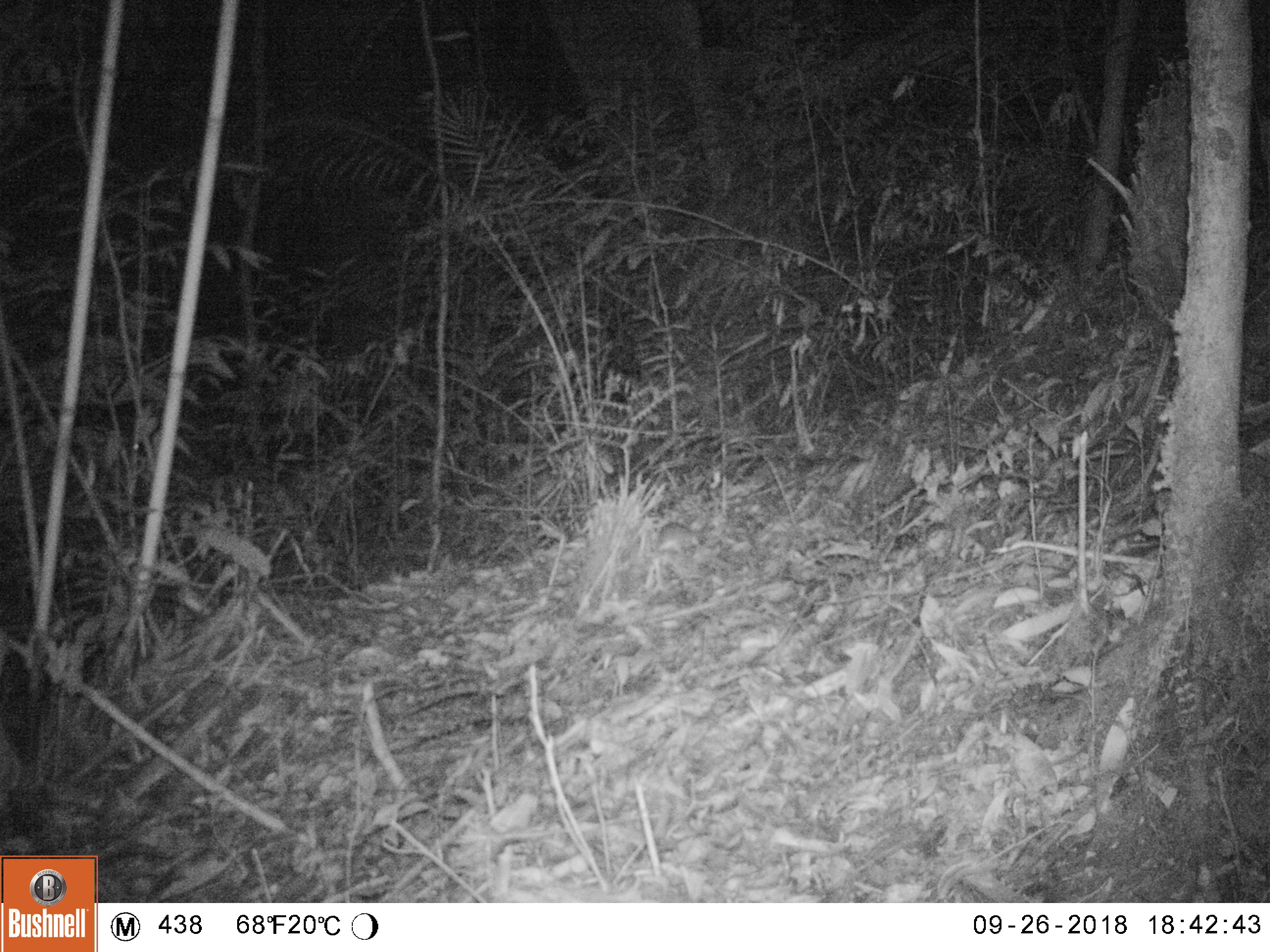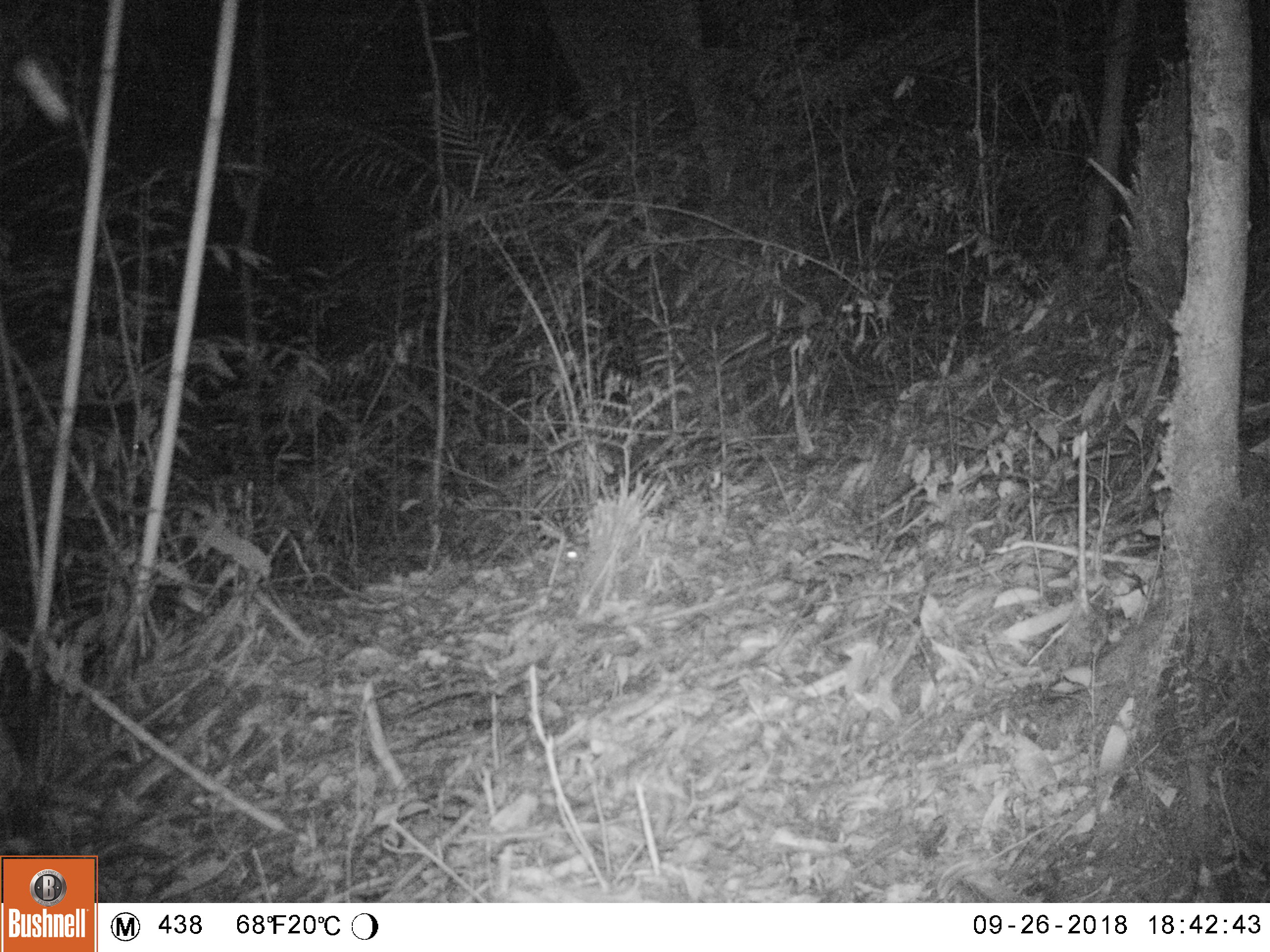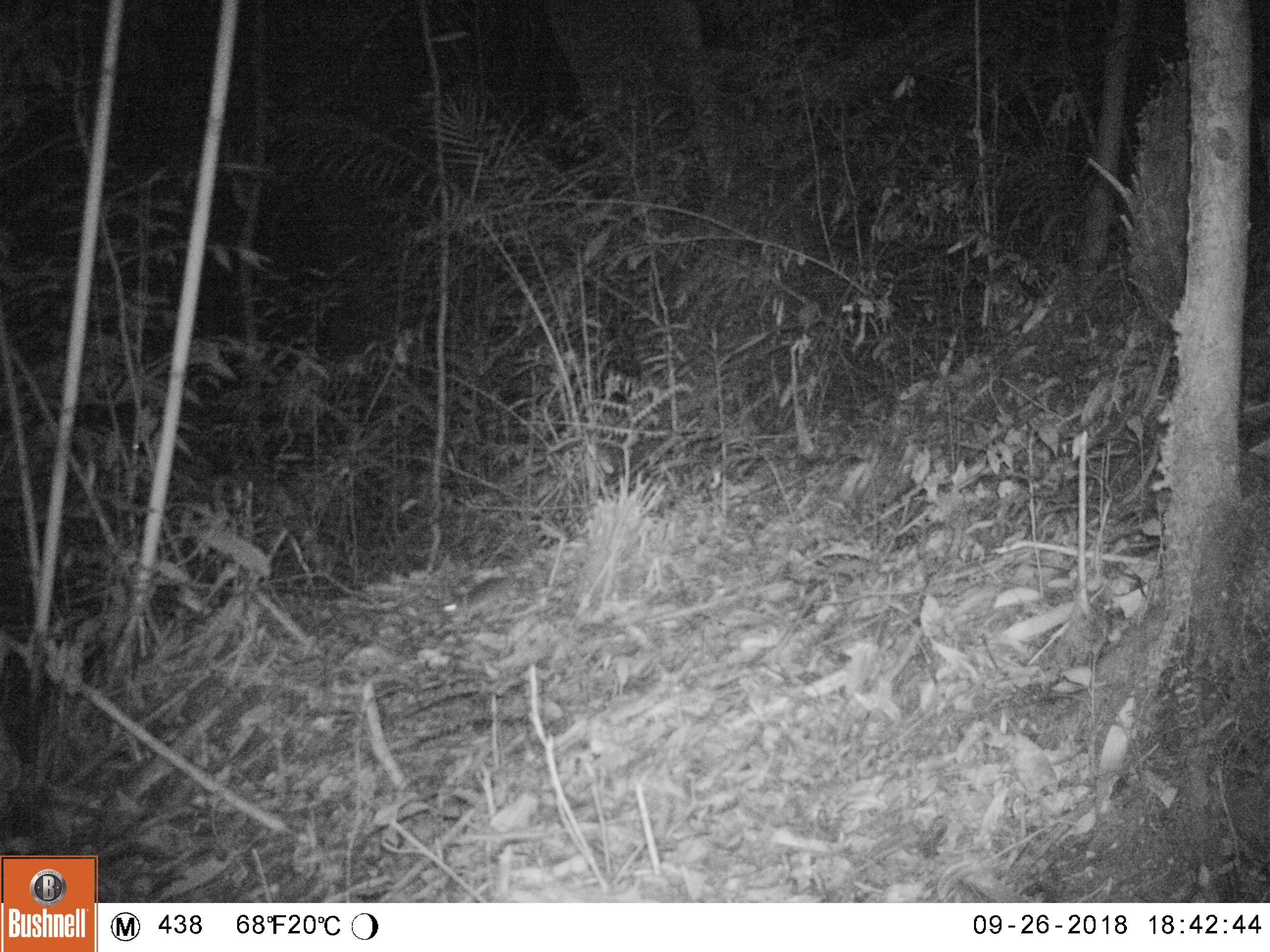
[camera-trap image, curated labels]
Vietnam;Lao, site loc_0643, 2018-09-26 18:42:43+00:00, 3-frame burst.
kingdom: Animalia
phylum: Chordata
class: Mammalia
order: Rodentia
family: Muridae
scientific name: Muridae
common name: old-world mice and rats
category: unidentified murid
Unidentified murid (old-world mice and rats) (Muridae). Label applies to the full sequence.